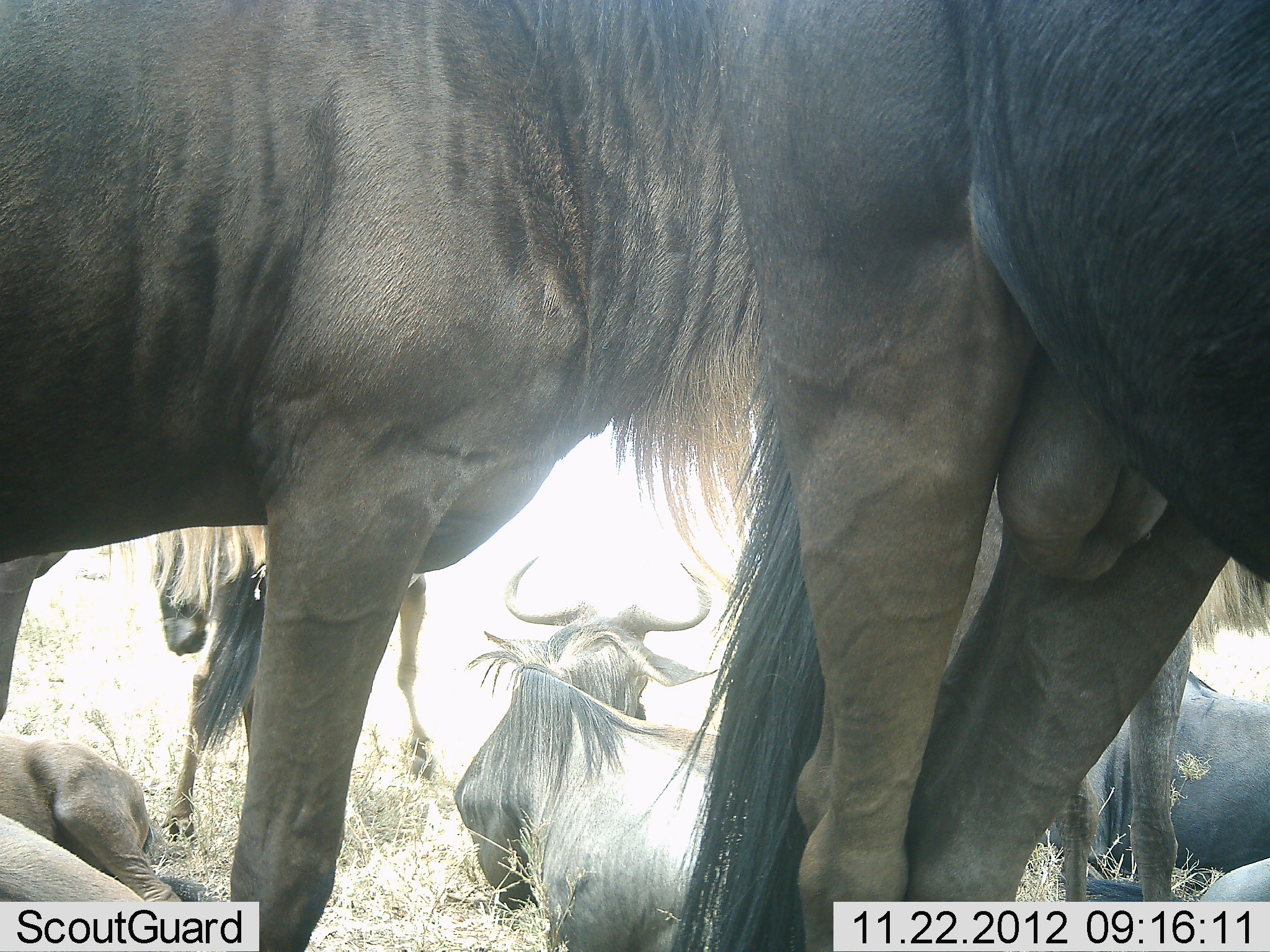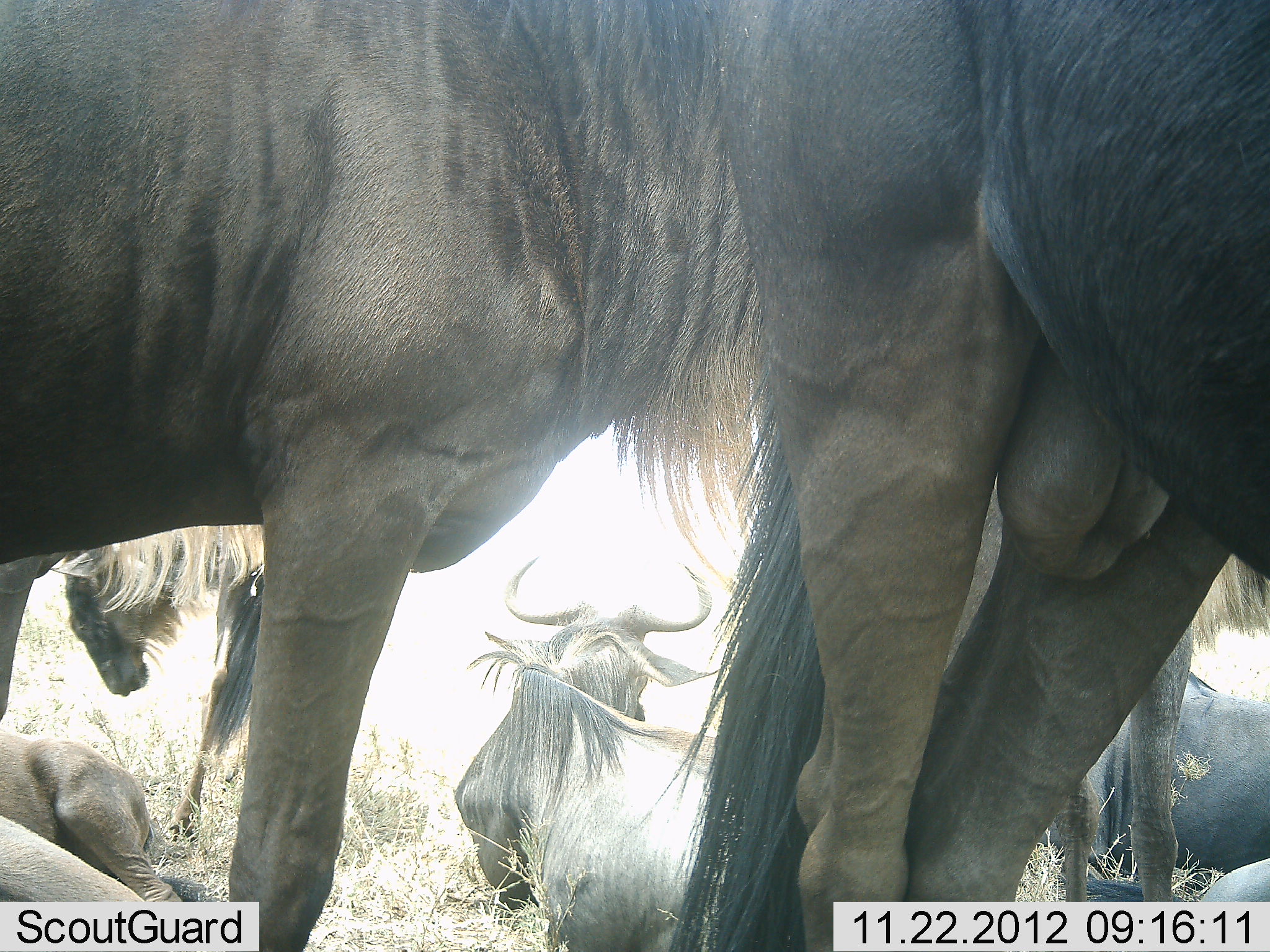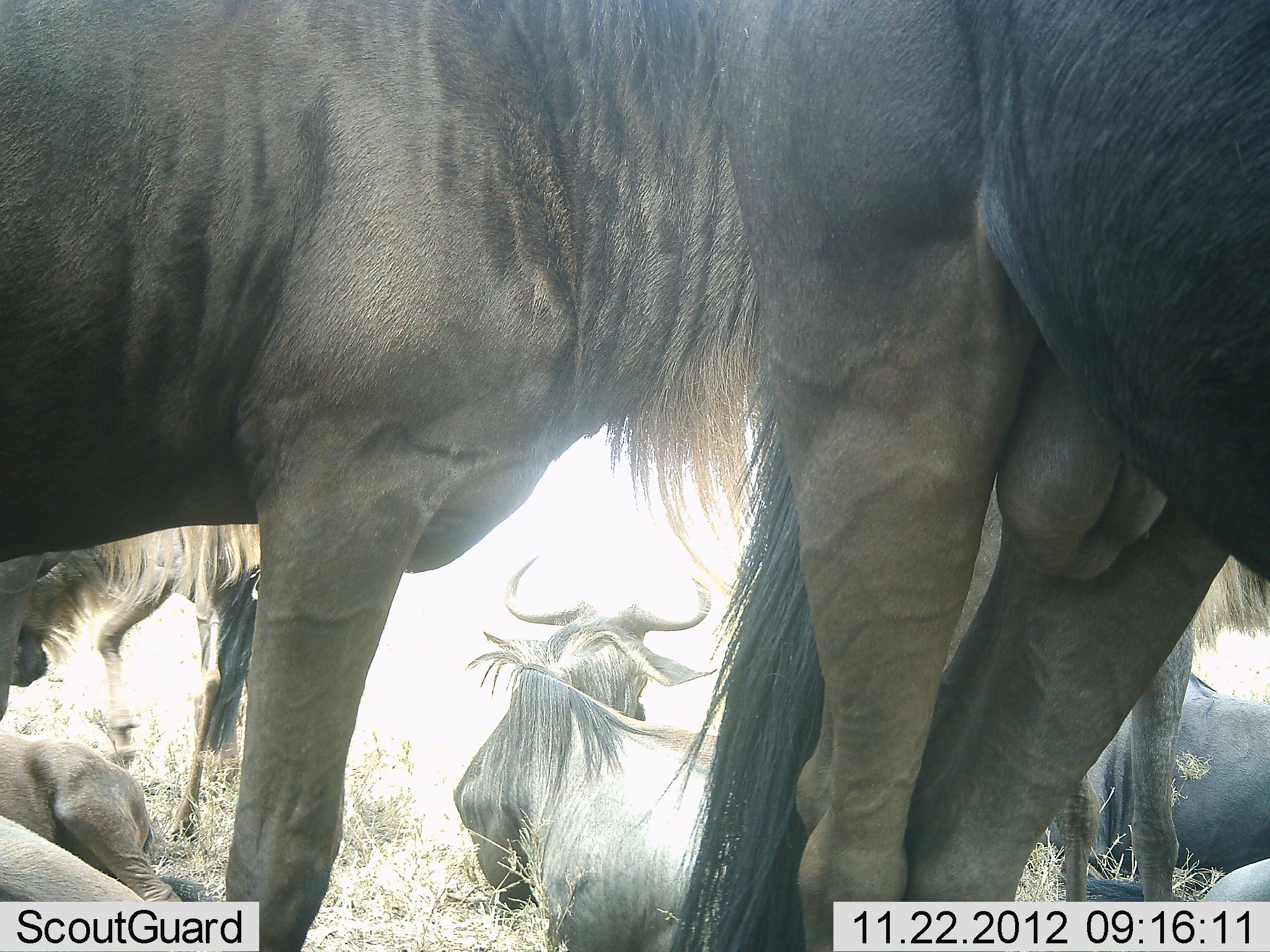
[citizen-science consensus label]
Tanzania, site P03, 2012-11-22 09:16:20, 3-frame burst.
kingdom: Animalia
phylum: Chordata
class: Mammalia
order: Artiodactyla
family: Bovidae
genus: Connochaetes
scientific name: Connochaetes taurinus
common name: blue wildebeest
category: wildebeest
Wildebeest (blue wildebeest) (Connochaetes taurinus), count 7. Behavior (volunteer vote fractions): standing 100%, resting 80%, moving 10%, interacting 0%. Young present (vote fraction): 0%. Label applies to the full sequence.